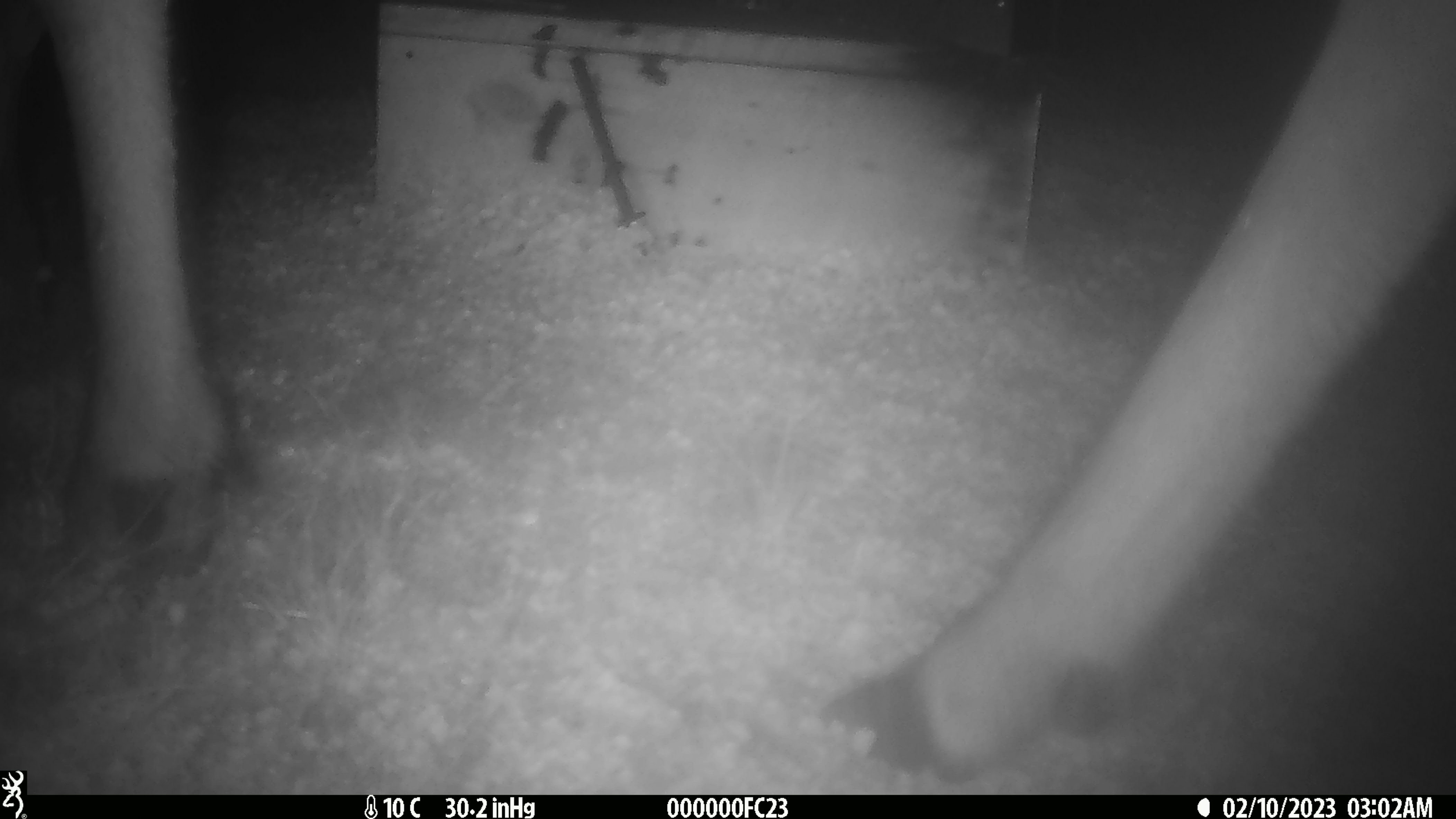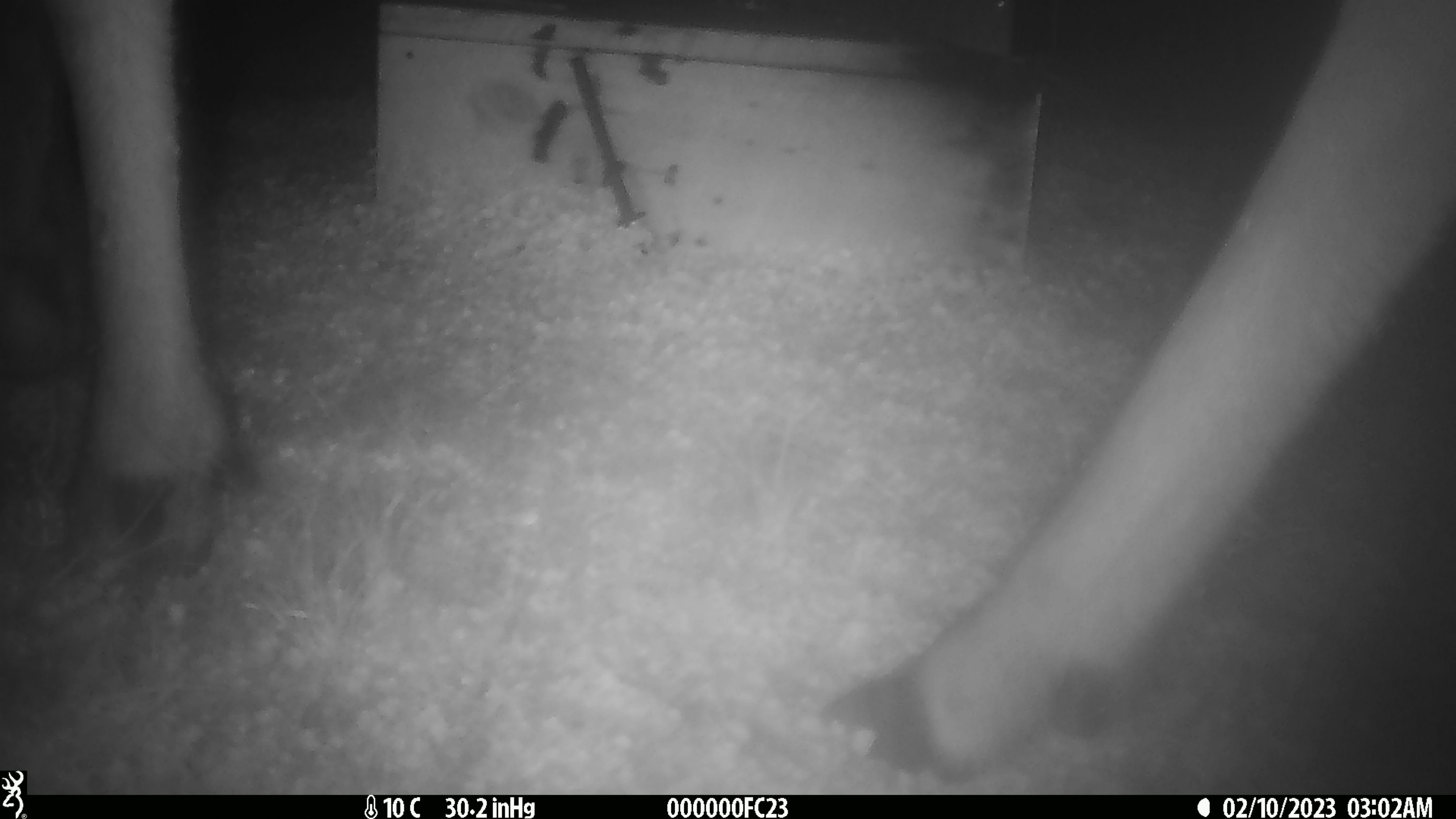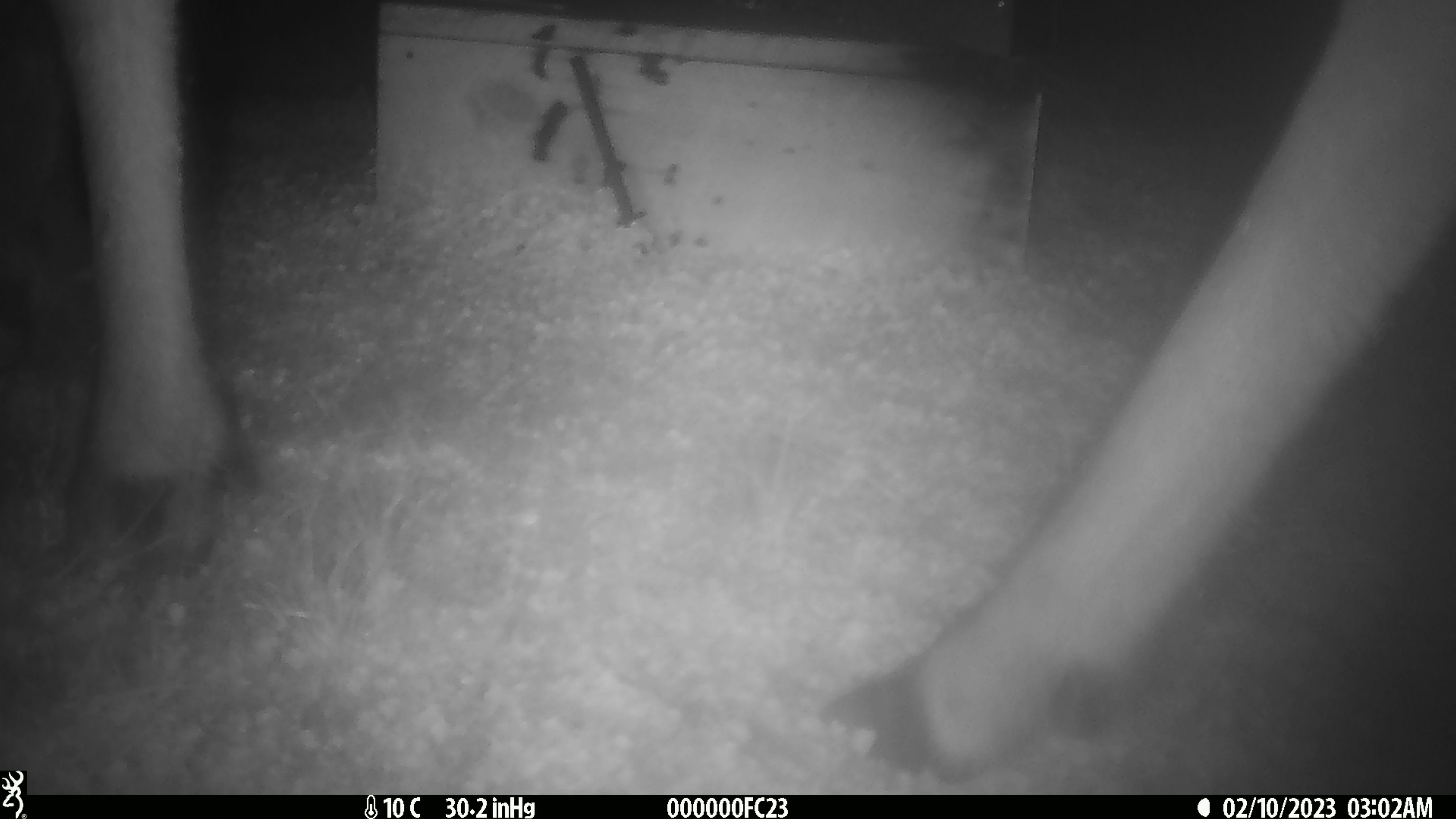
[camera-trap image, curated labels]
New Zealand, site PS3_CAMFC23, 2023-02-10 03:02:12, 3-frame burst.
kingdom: Animalia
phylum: Chordata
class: Mammalia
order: Artiodactyla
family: Cervidae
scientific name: Cervidae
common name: deer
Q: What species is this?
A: Deer (Cervidae).